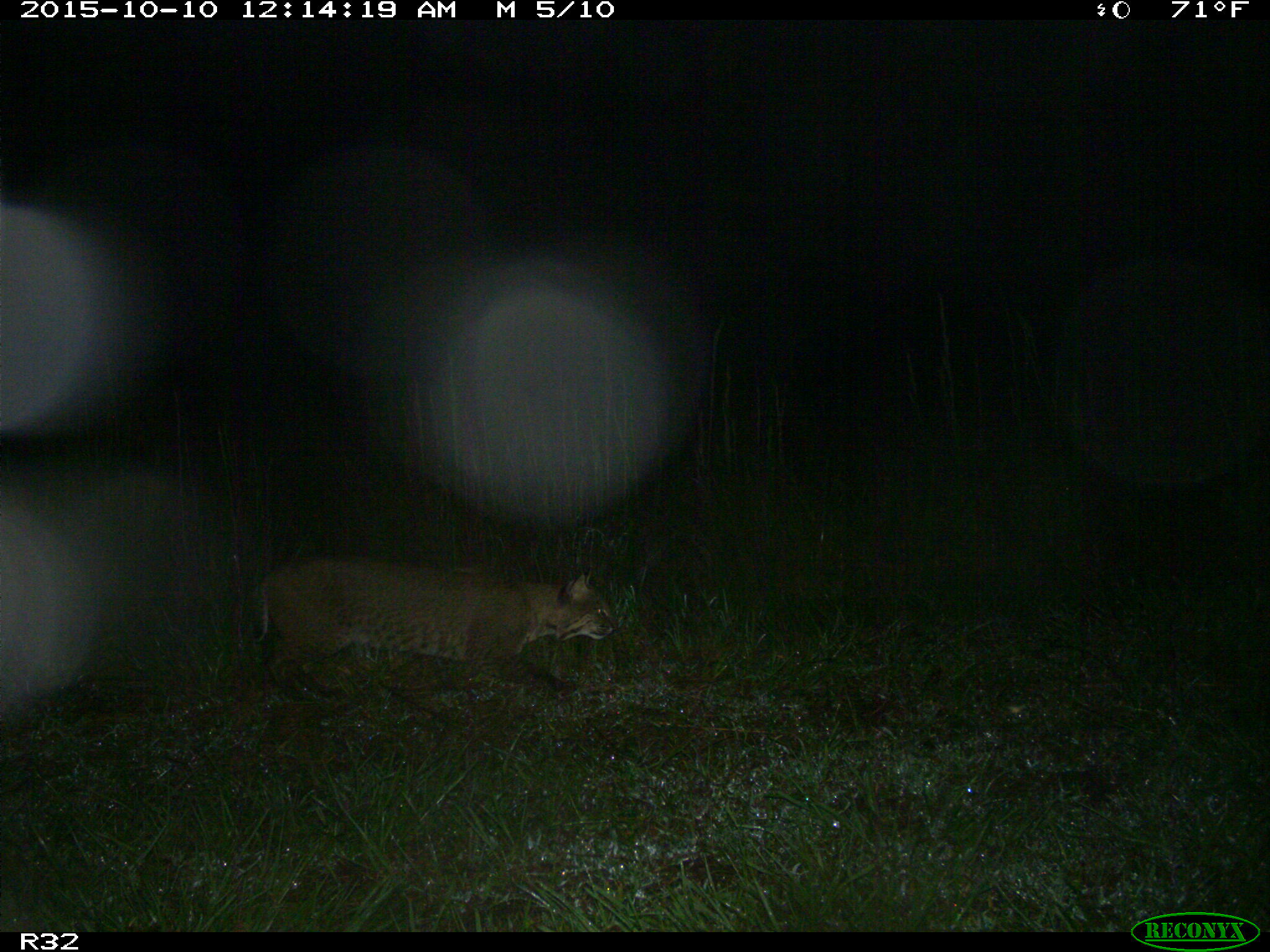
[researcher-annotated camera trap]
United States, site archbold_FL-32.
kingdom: Animalia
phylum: Chordata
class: Mammalia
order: Carnivora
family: Felidae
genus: Lynx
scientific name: Lynx rufus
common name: bobcat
Lynx rufus (bobcat).